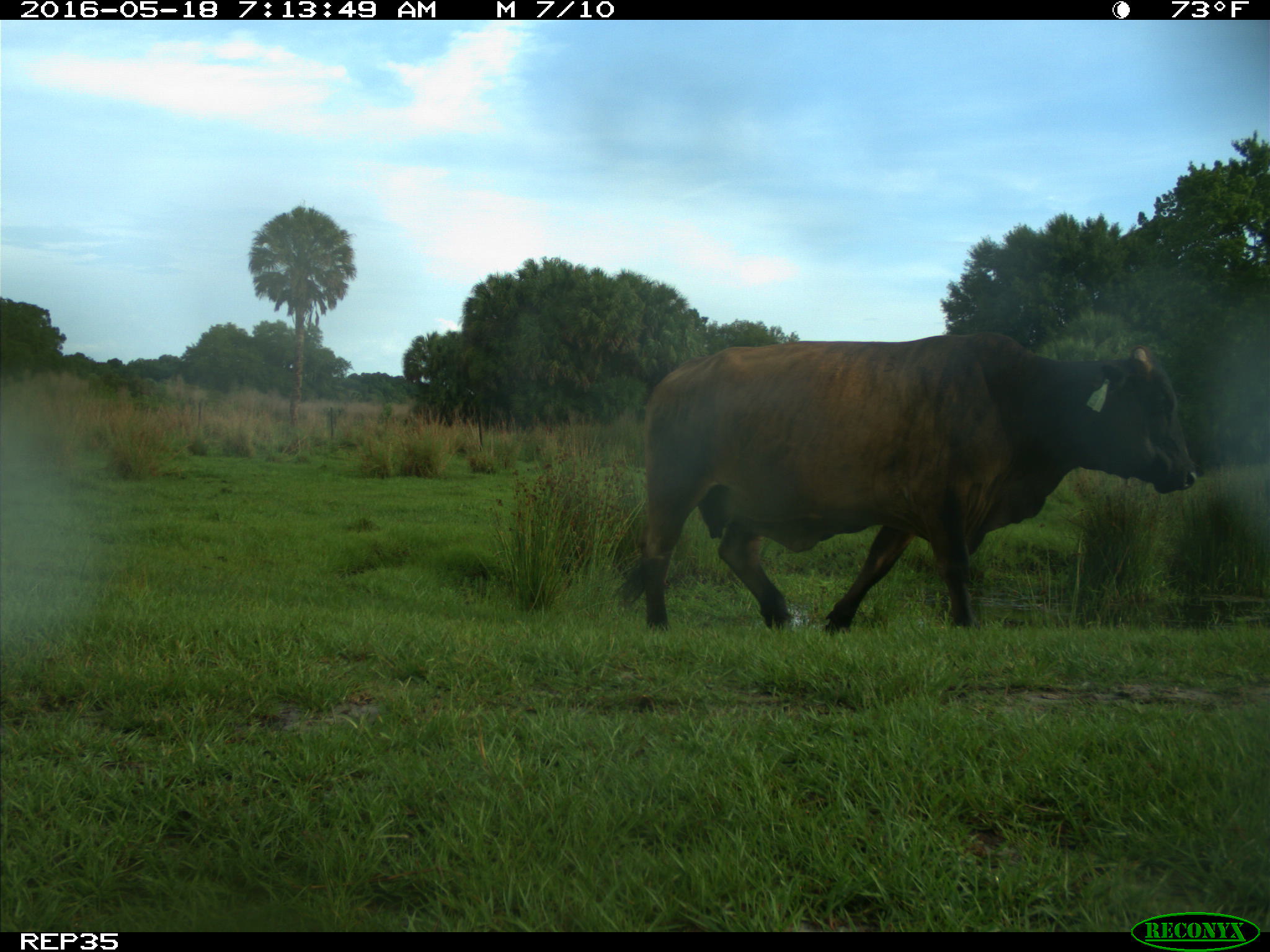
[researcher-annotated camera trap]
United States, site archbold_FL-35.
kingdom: Animalia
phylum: Chordata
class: Mammalia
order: Artiodactyla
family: Bovidae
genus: Bos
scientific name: Bos taurus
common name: domestic cow